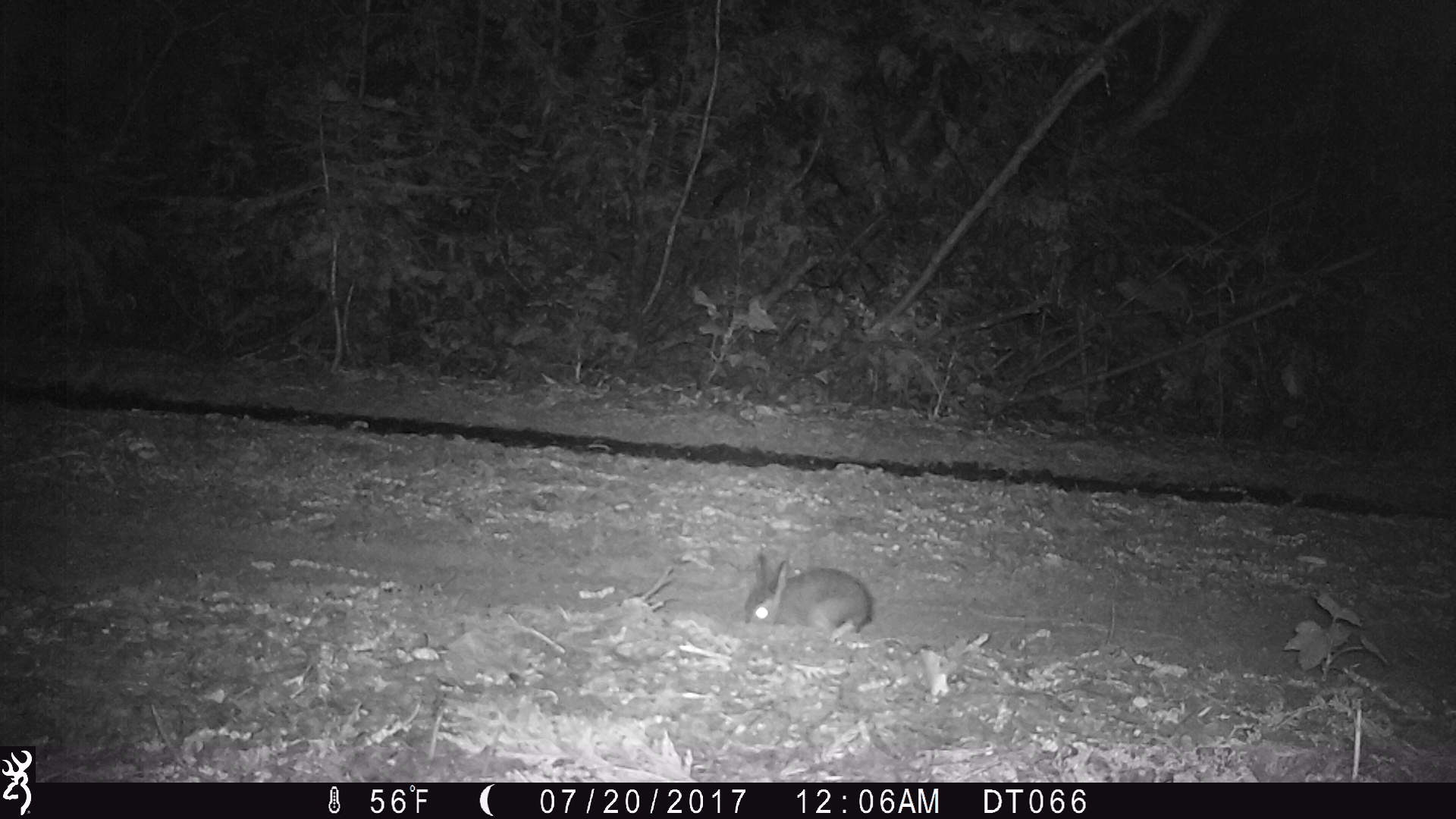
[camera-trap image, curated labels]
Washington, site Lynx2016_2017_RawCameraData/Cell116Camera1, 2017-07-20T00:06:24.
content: unidentified animal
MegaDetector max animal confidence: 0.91